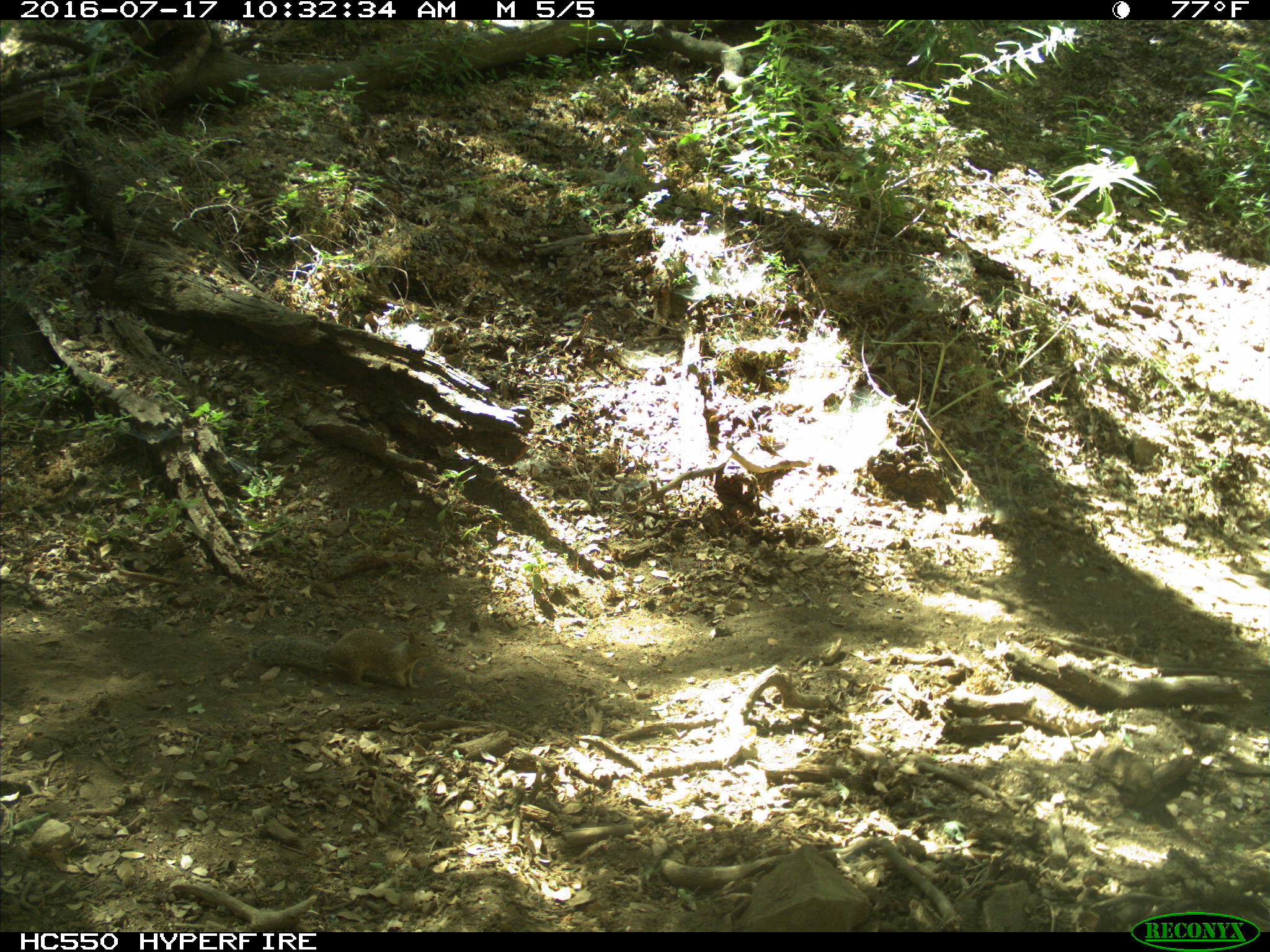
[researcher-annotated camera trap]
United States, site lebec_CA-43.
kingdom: Animalia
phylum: Chordata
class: Mammalia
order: Rodentia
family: Sciuridae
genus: Otospermophilus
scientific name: Otospermophilus beecheyi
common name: california ground squirrel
Otospermophilus beecheyi (california ground squirrel).